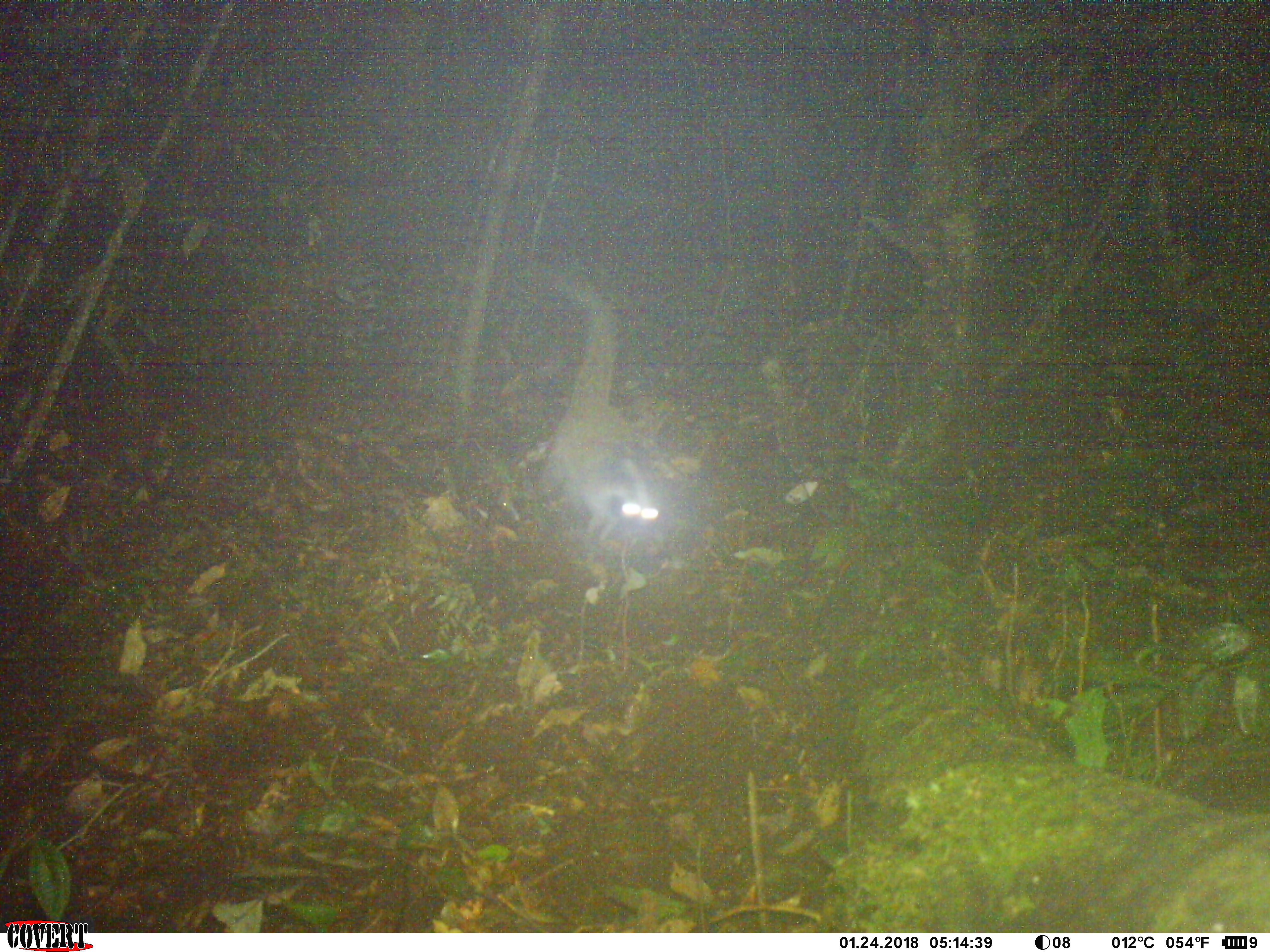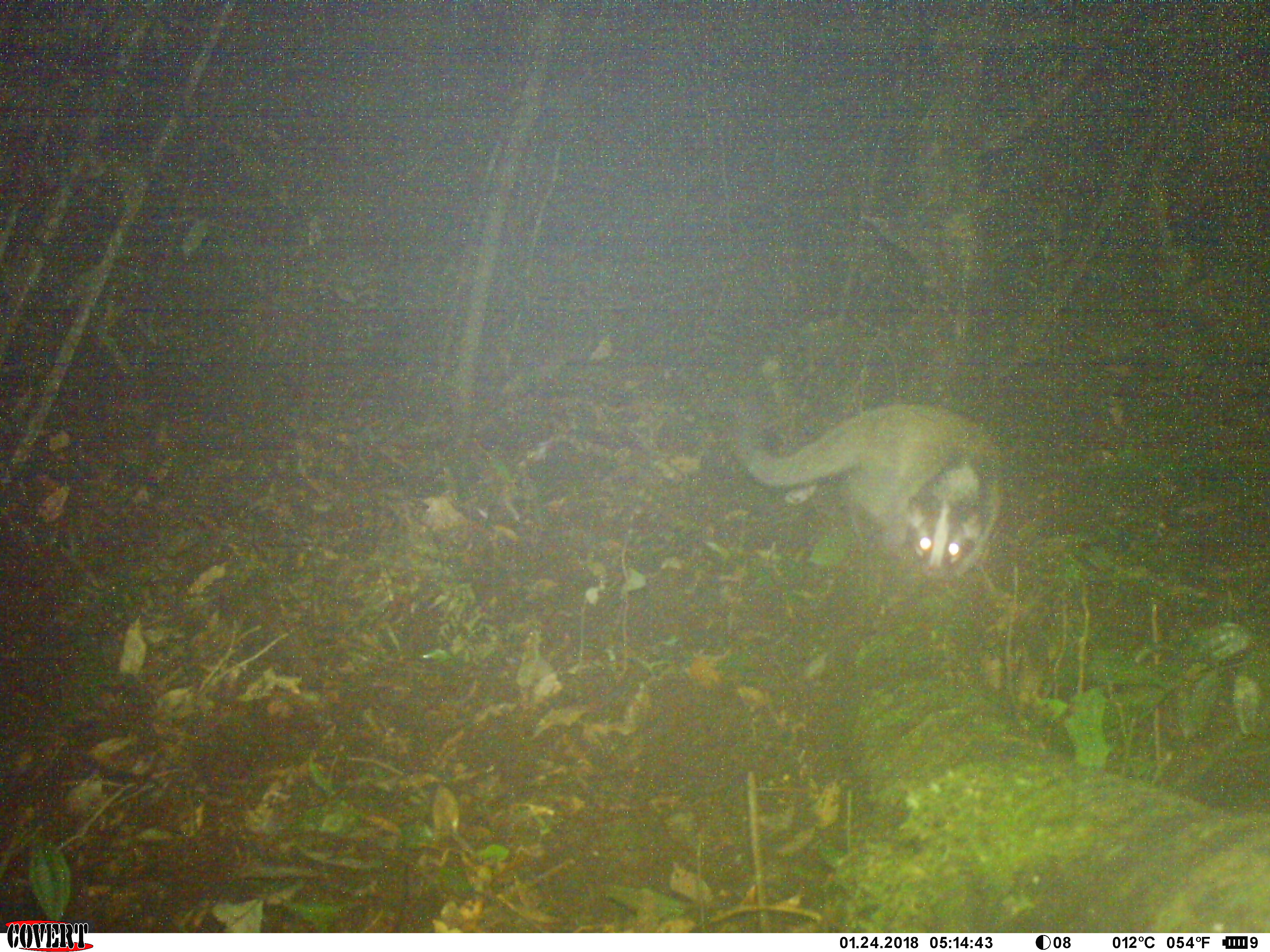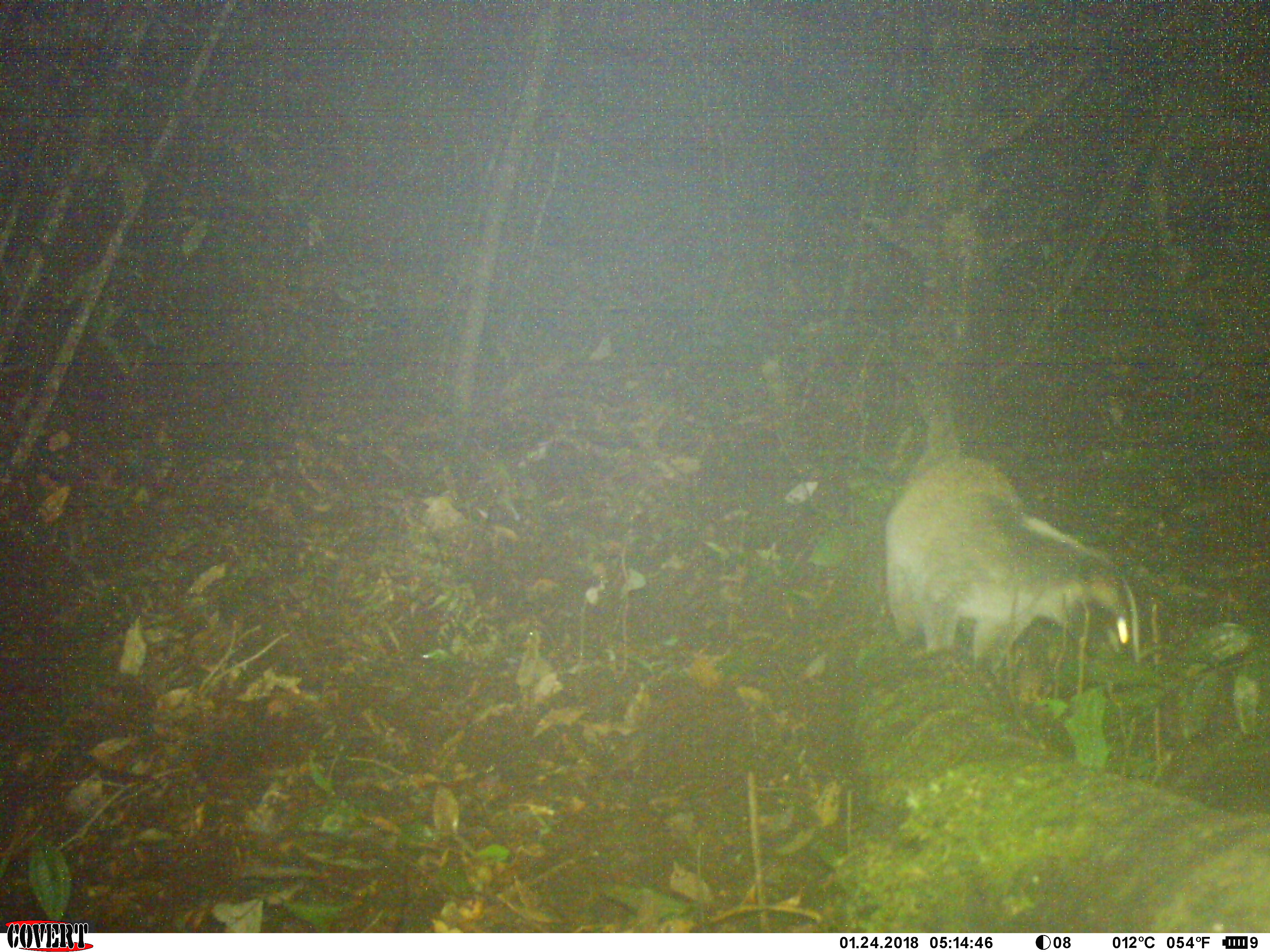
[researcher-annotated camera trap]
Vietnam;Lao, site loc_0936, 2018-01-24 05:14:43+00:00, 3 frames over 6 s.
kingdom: Animalia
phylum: Chordata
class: Mammalia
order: Carnivora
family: Viverridae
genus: Paguma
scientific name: Paguma larvata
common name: masked palm civet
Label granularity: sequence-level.